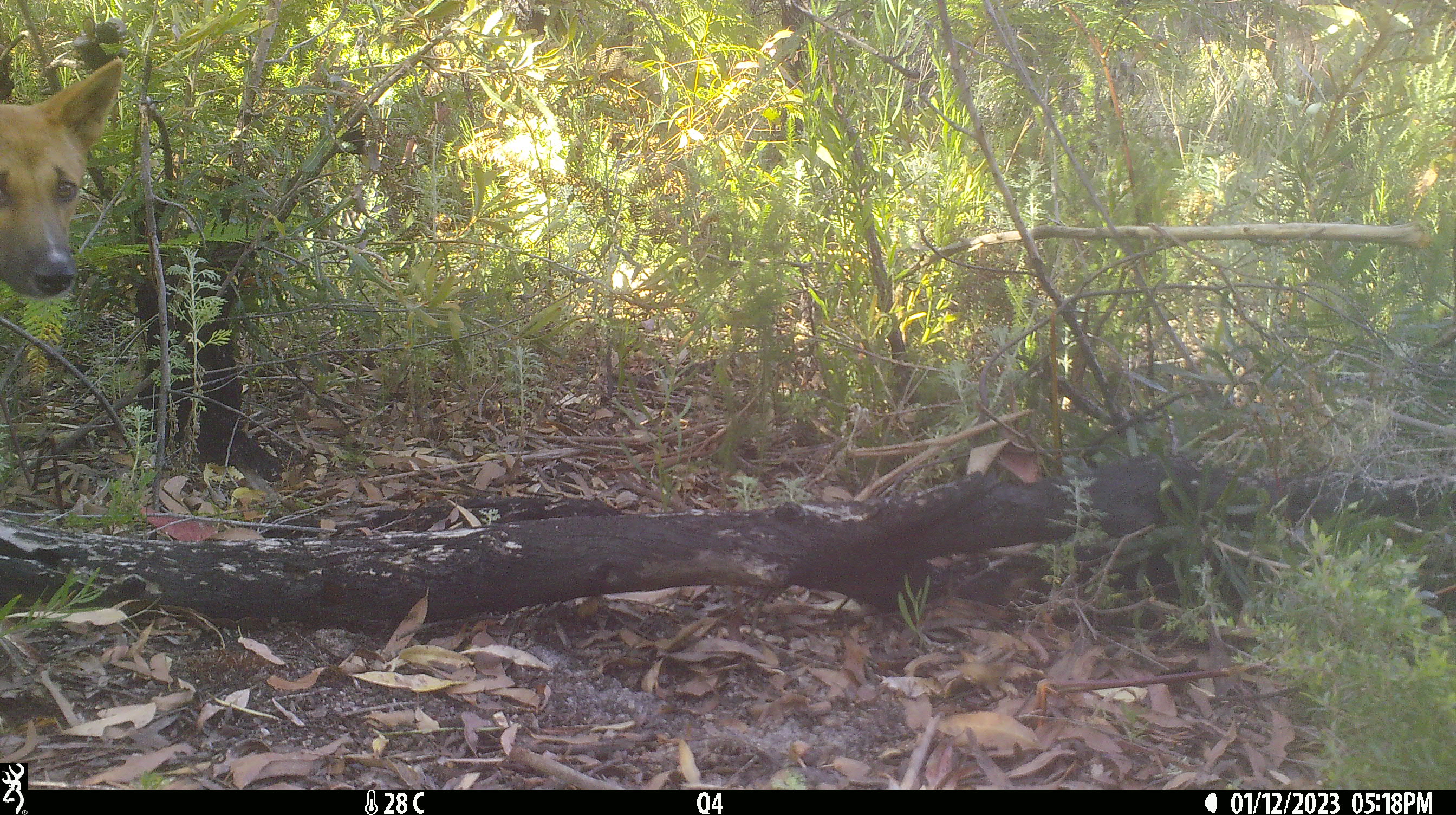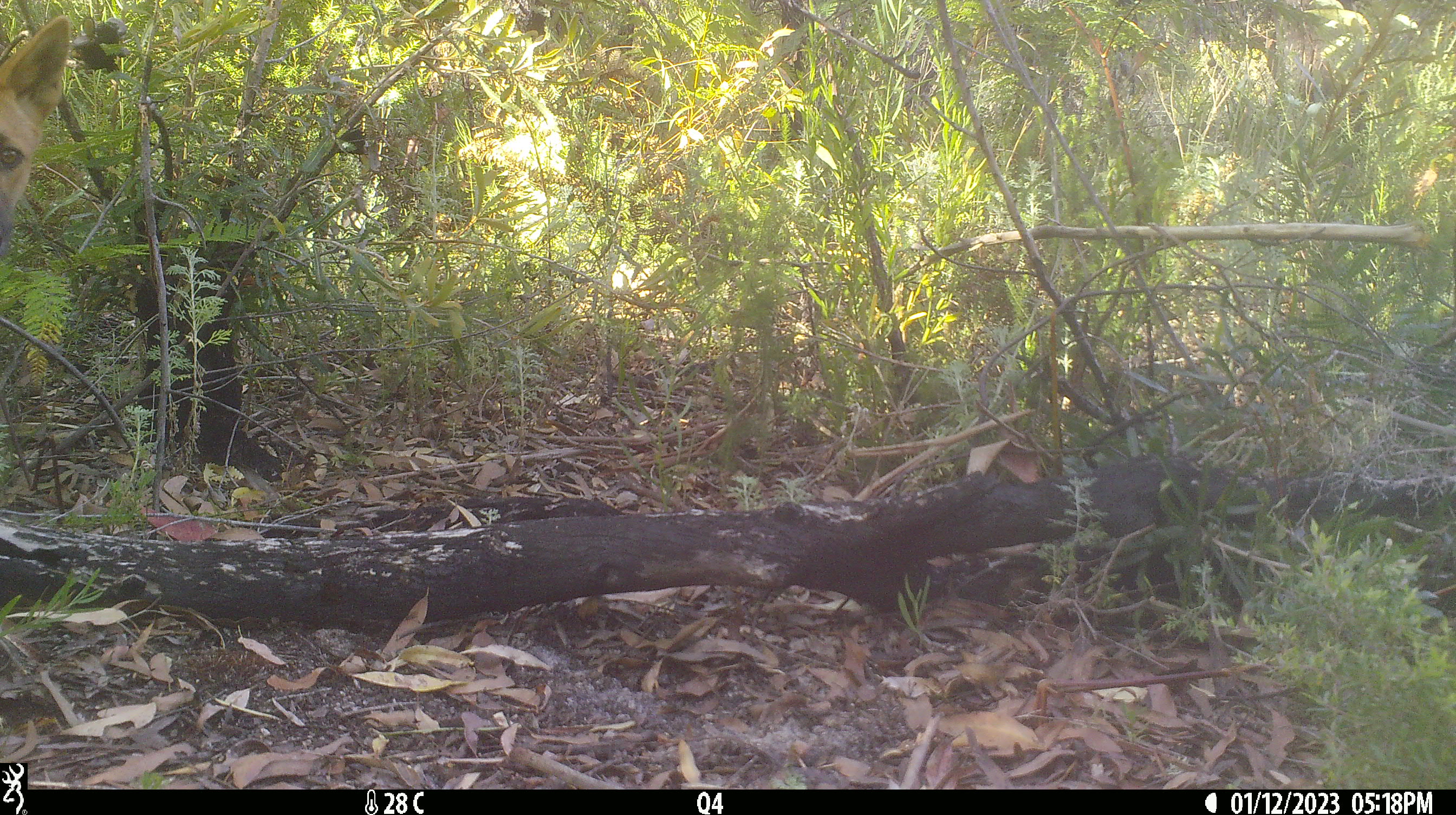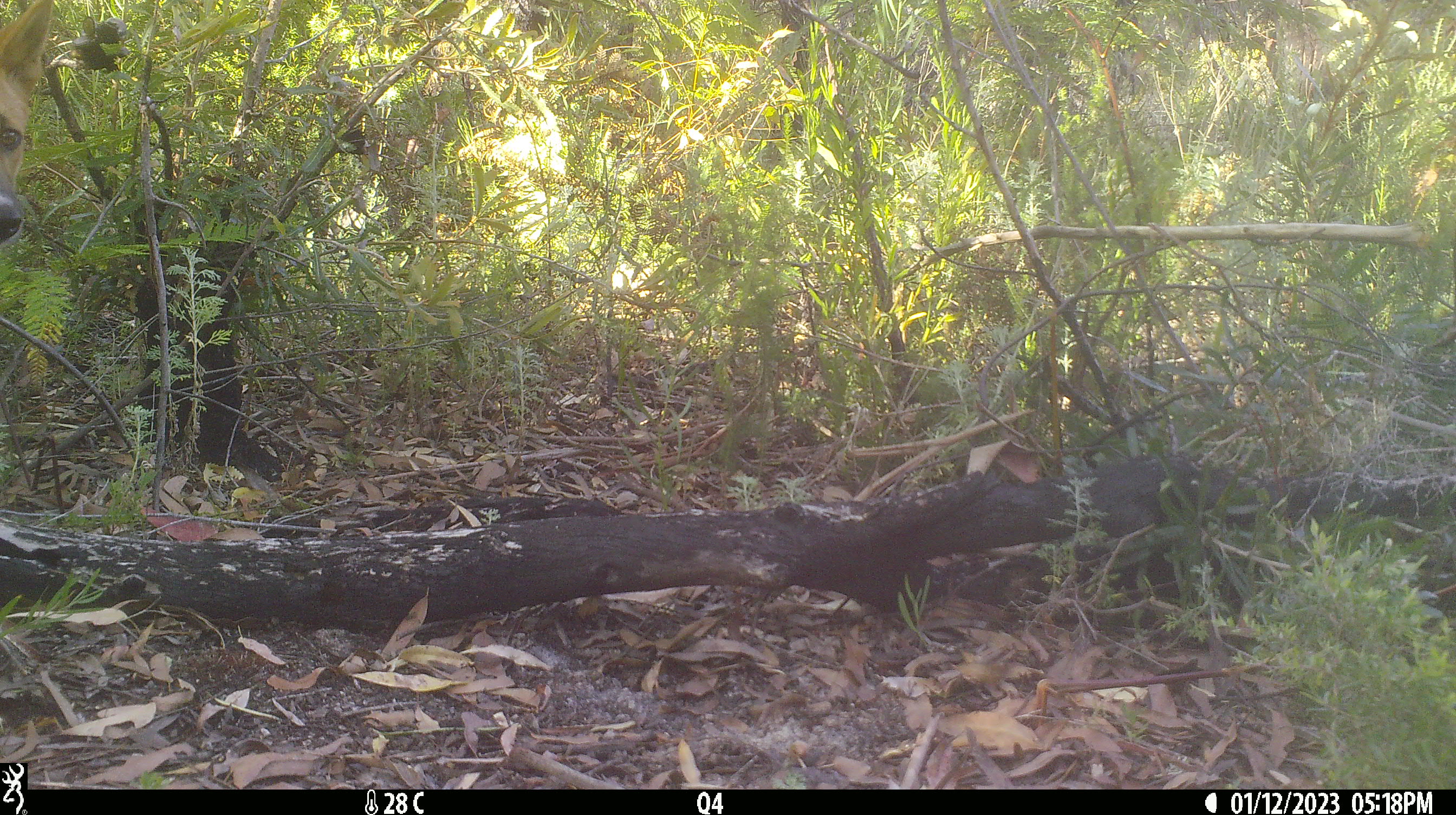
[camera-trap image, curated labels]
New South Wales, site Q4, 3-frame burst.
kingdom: Animalia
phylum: Chordata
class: Mammalia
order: Carnivora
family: Canidae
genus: Canis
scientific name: Canis familiaris dingo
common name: dingo